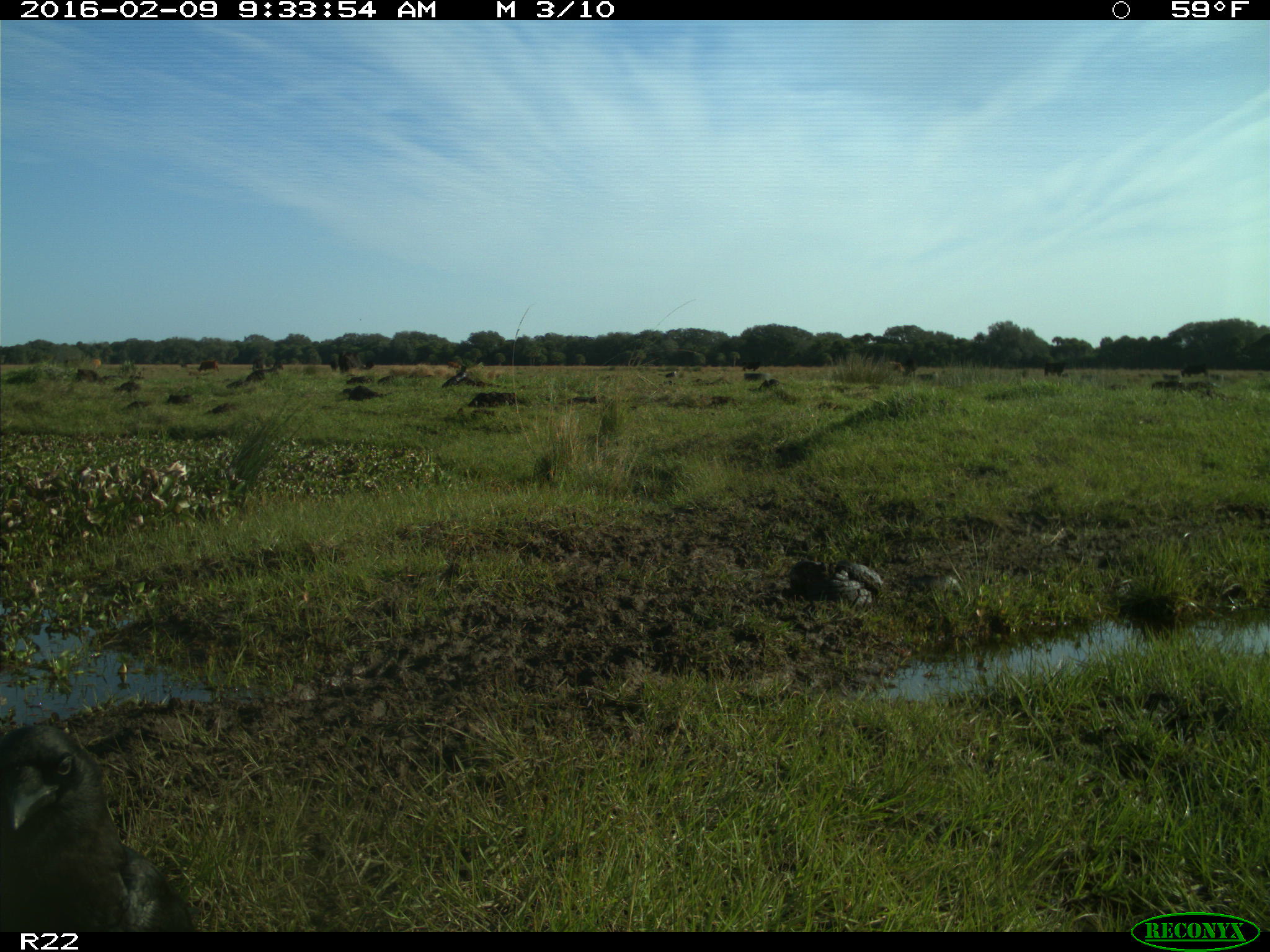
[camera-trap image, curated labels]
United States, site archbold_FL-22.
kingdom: Animalia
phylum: Chordata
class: Mammalia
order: Artiodactyla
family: Bovidae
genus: Bos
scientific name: Bos taurus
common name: domestic cow